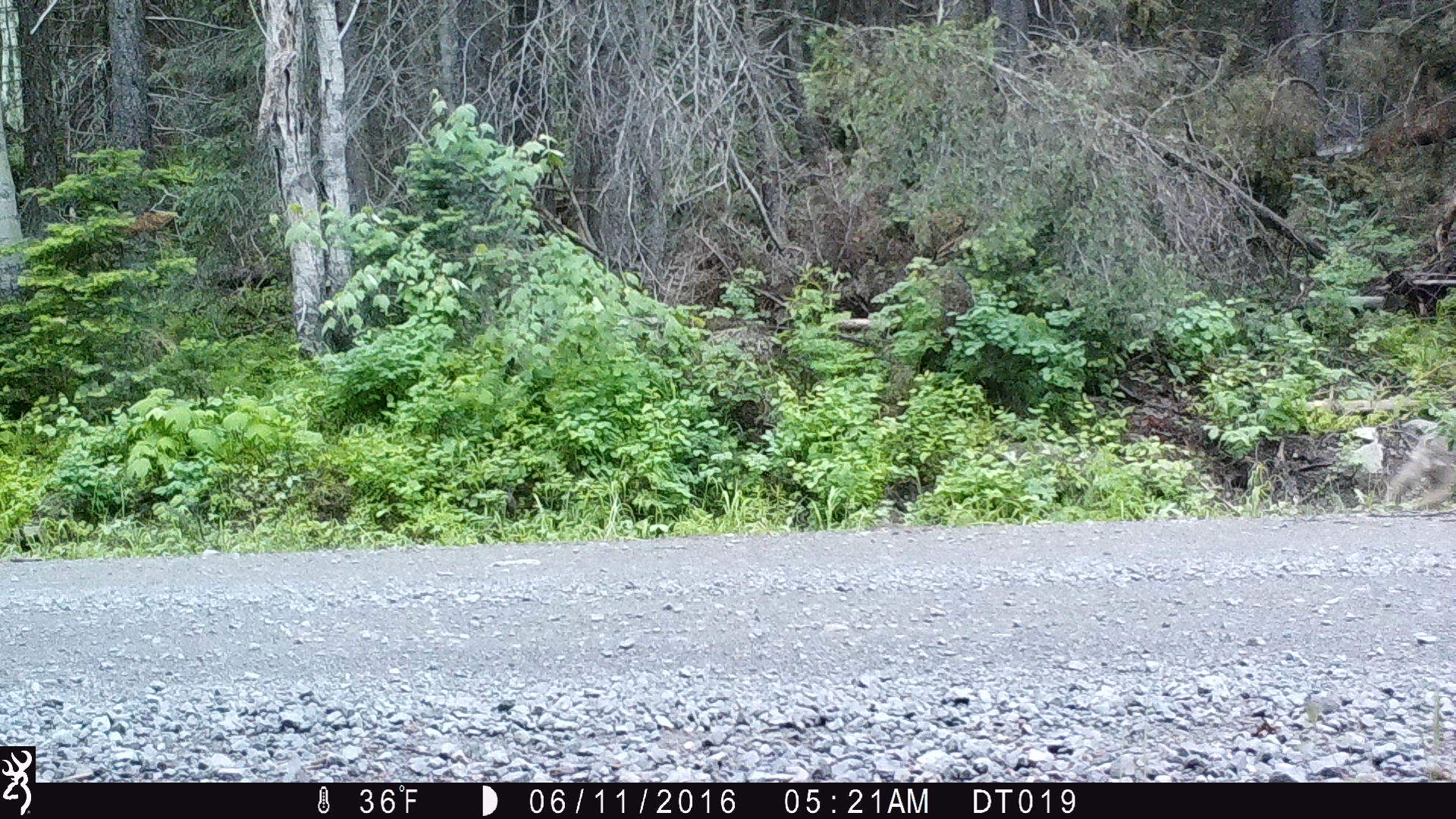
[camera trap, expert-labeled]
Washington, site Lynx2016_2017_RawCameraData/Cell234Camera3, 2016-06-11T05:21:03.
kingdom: Animalia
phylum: Chordata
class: Mammalia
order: Carnivora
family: Canidae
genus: Canis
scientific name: Canis latrans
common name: coyote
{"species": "Canis latrans (coyote)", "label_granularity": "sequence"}